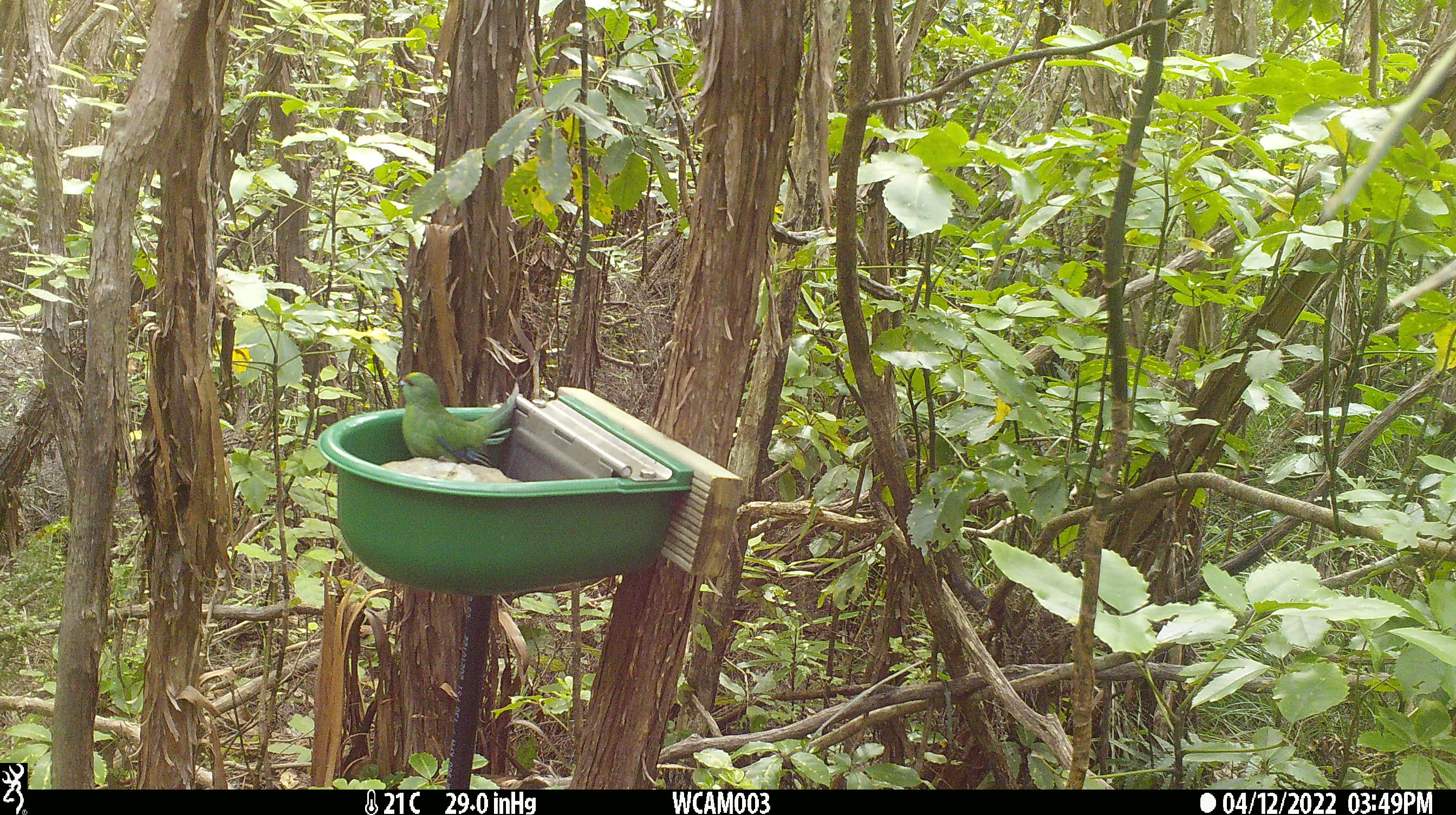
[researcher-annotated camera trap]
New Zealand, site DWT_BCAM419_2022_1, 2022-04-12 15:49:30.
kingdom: Animalia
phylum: Chordata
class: Aves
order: Psittaciformes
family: Psittaculidae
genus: Cyanoramphus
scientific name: Cyanoramphus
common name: parakeet